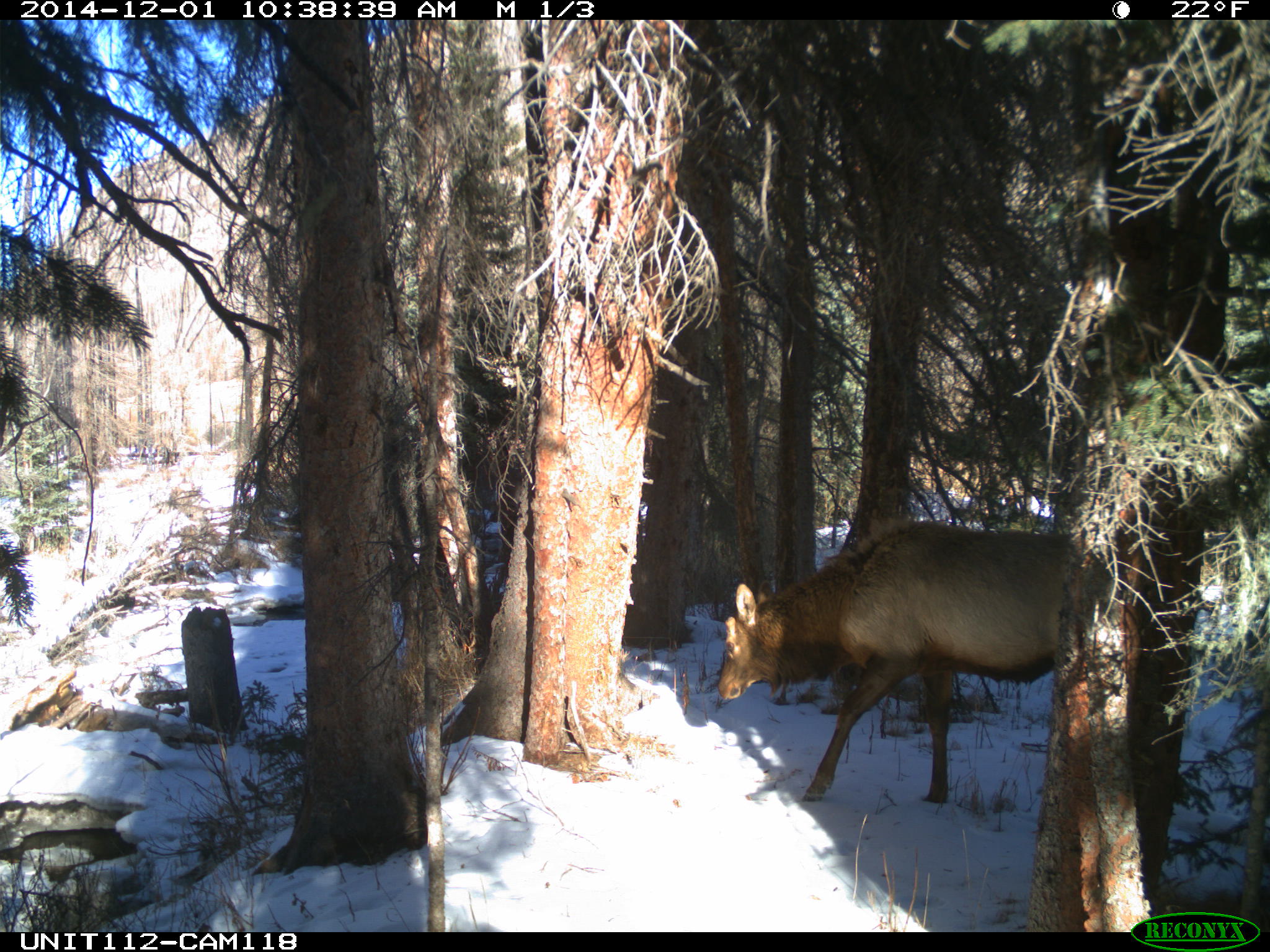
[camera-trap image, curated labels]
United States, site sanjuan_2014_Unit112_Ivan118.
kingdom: Animalia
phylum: Chordata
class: Mammalia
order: Artiodactyla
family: Cervidae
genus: Cervus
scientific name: Cervus elaphus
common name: red deer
Cervus elaphus (red deer).